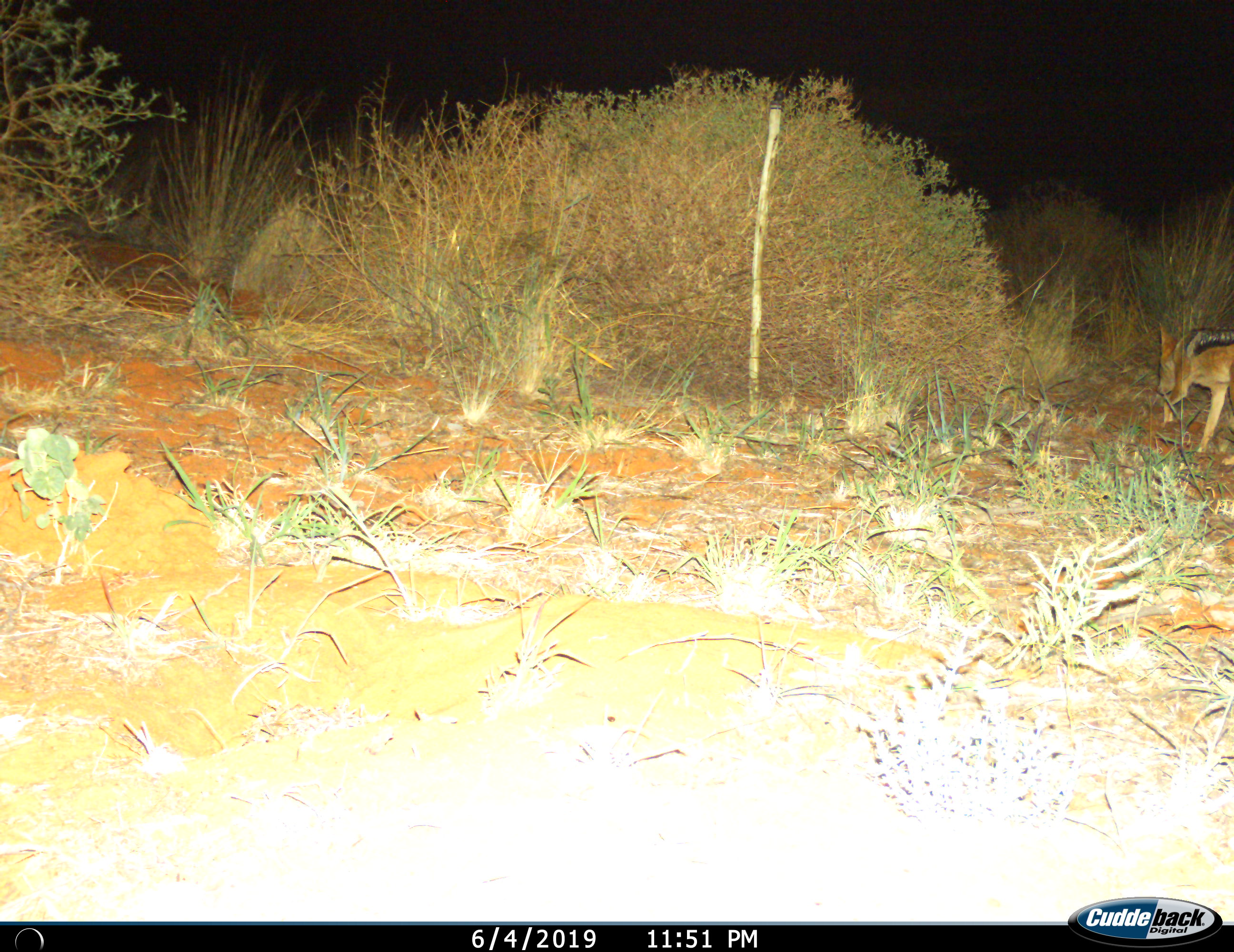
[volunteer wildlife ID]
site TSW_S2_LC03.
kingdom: Animalia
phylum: Chordata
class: Mammalia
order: Carnivora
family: Canidae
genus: Lupulella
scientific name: Lupulella mesomelas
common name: black-backed jackal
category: jackalblackbacked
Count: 1.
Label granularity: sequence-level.